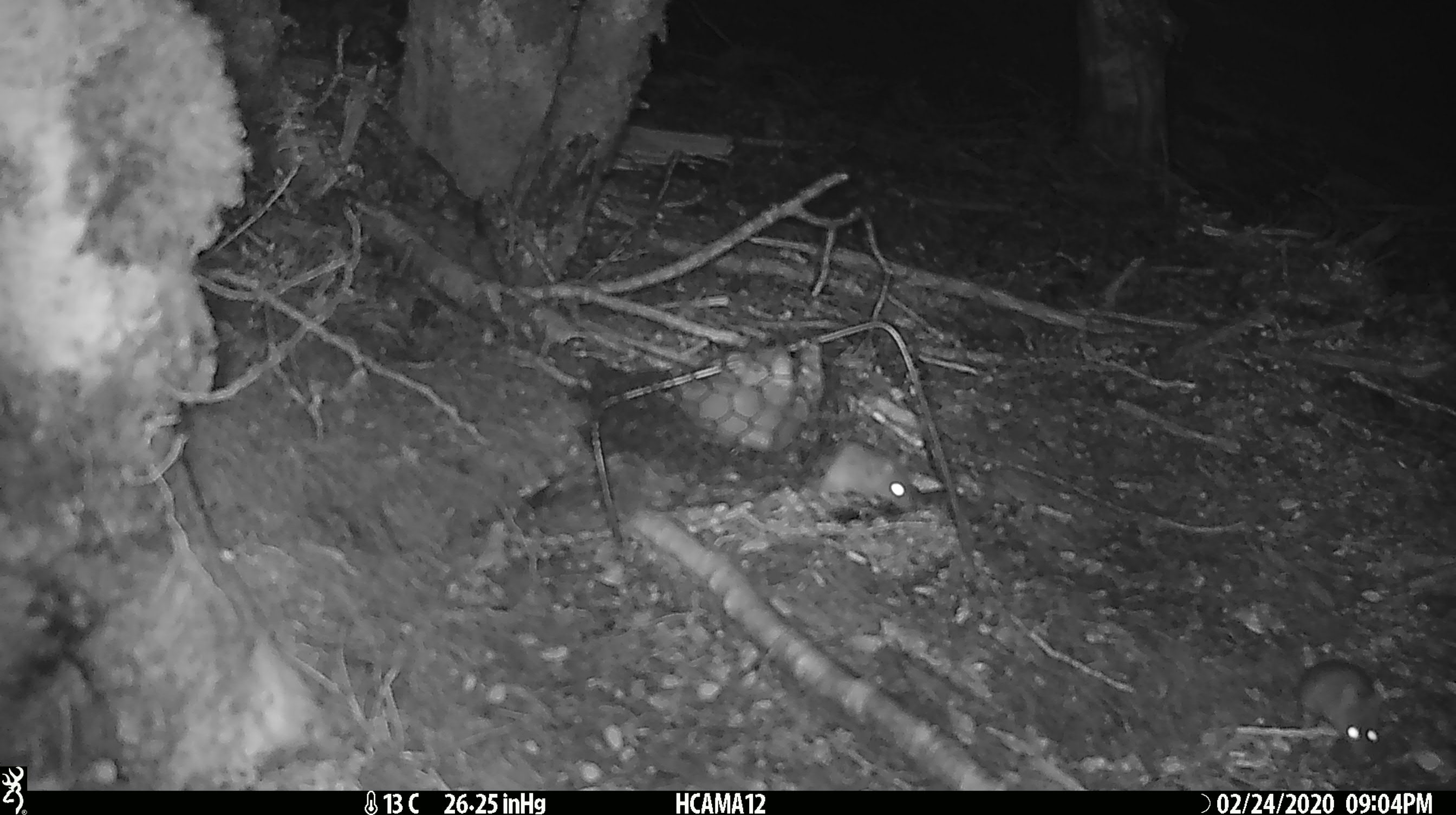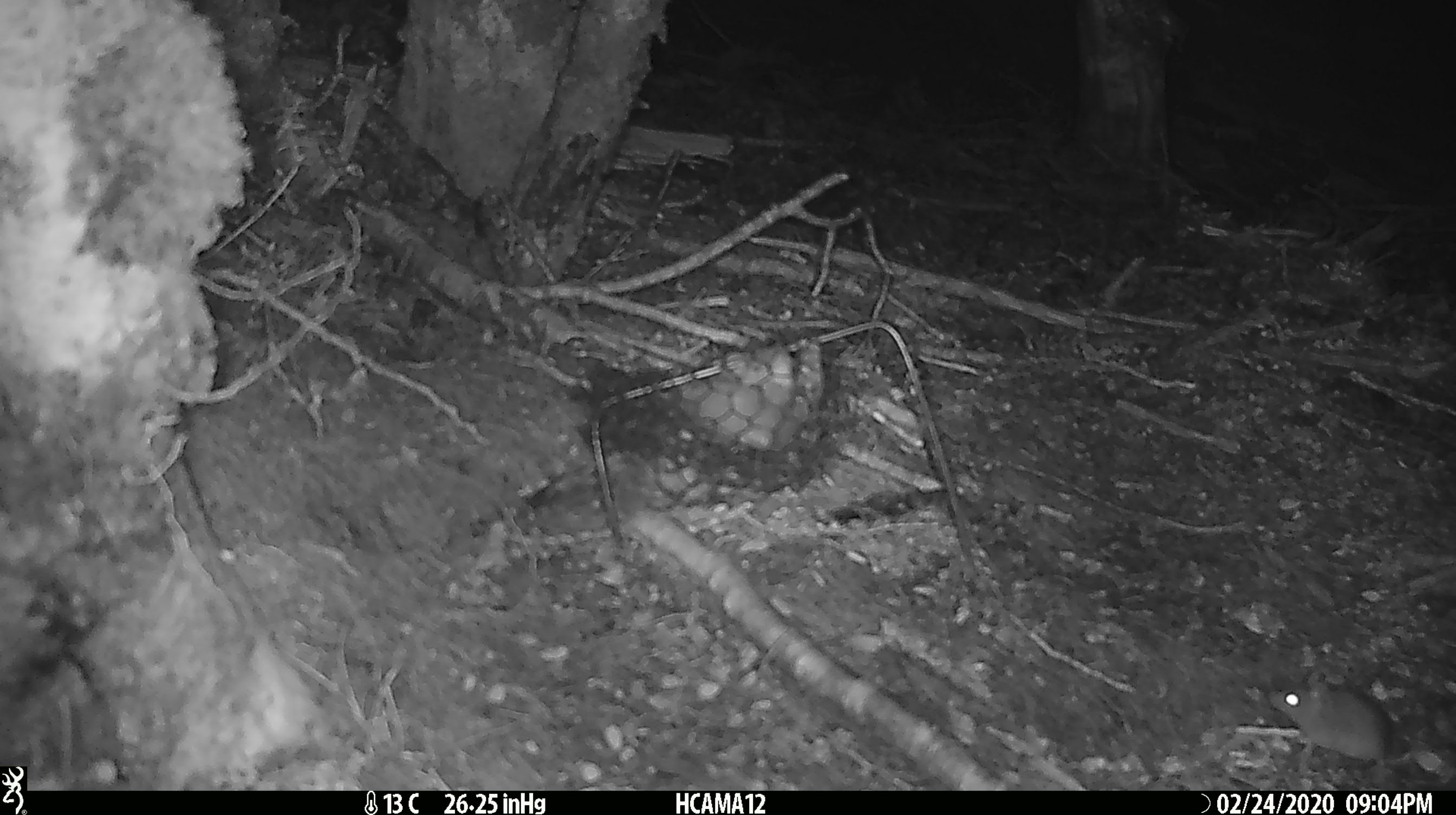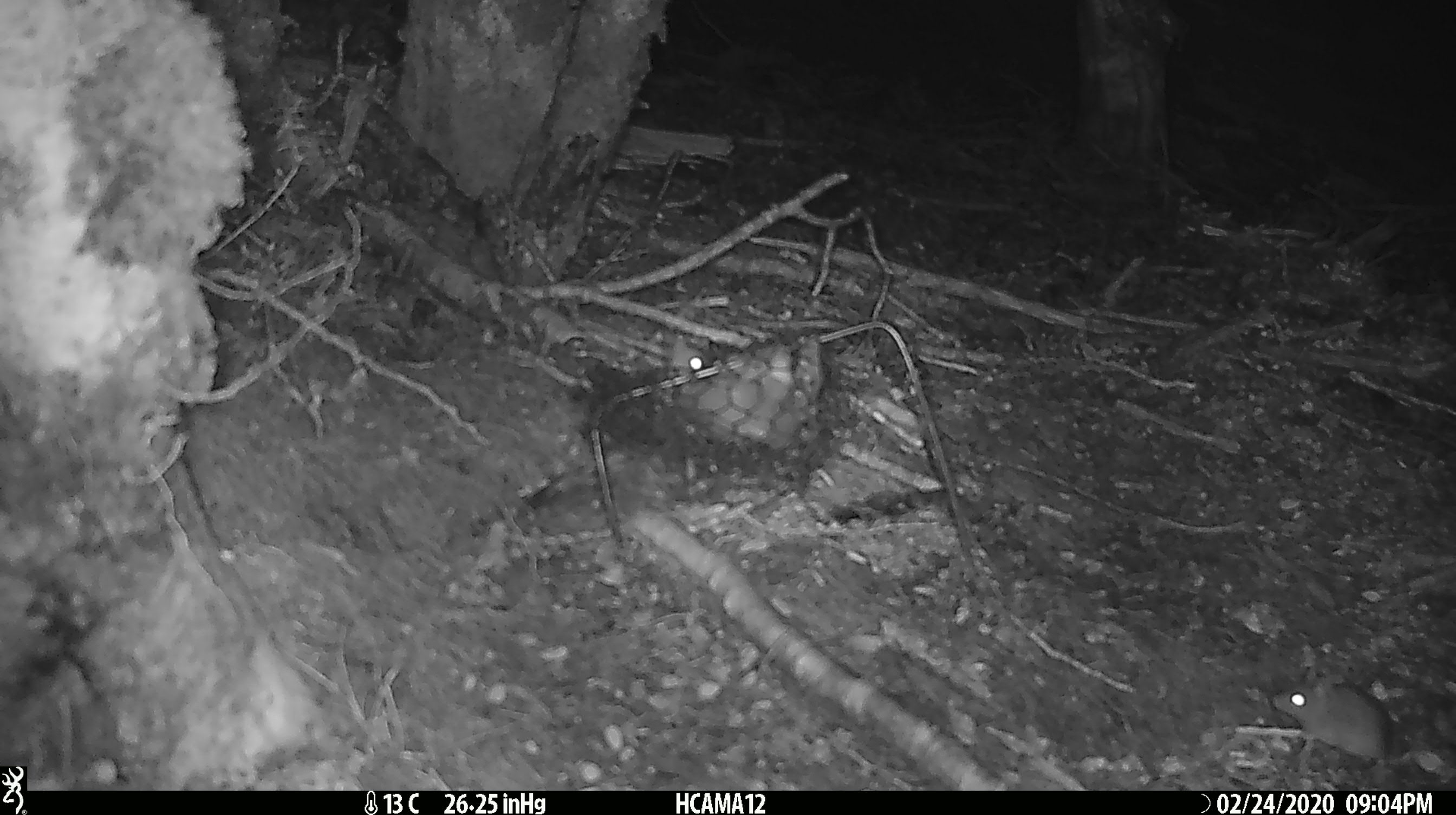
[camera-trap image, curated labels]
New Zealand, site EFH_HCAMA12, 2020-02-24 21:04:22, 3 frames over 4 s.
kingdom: Animalia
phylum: Chordata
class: Mammalia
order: Rodentia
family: Muridae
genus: Mus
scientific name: Mus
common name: mouse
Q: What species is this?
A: Mouse (Mus).